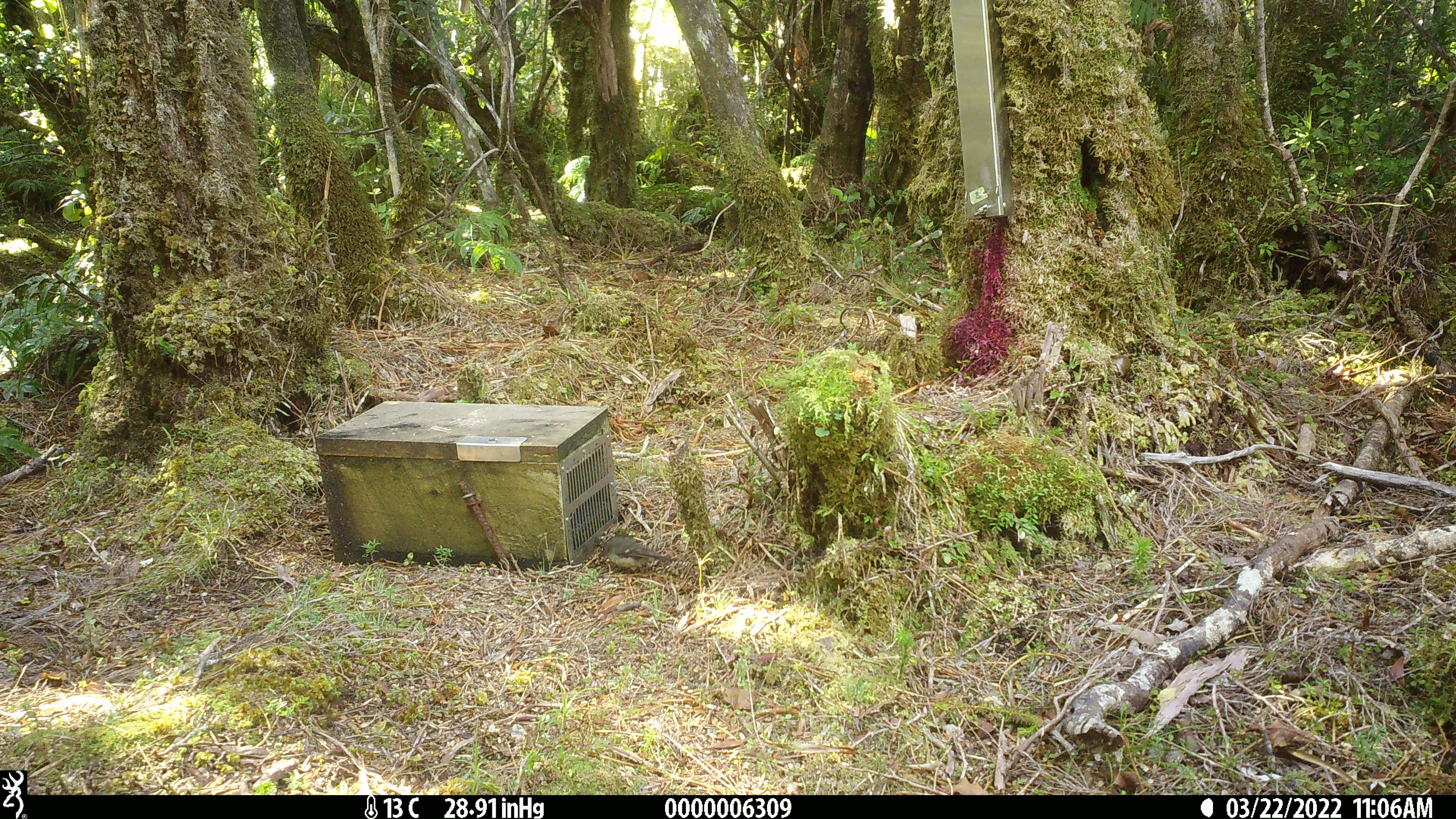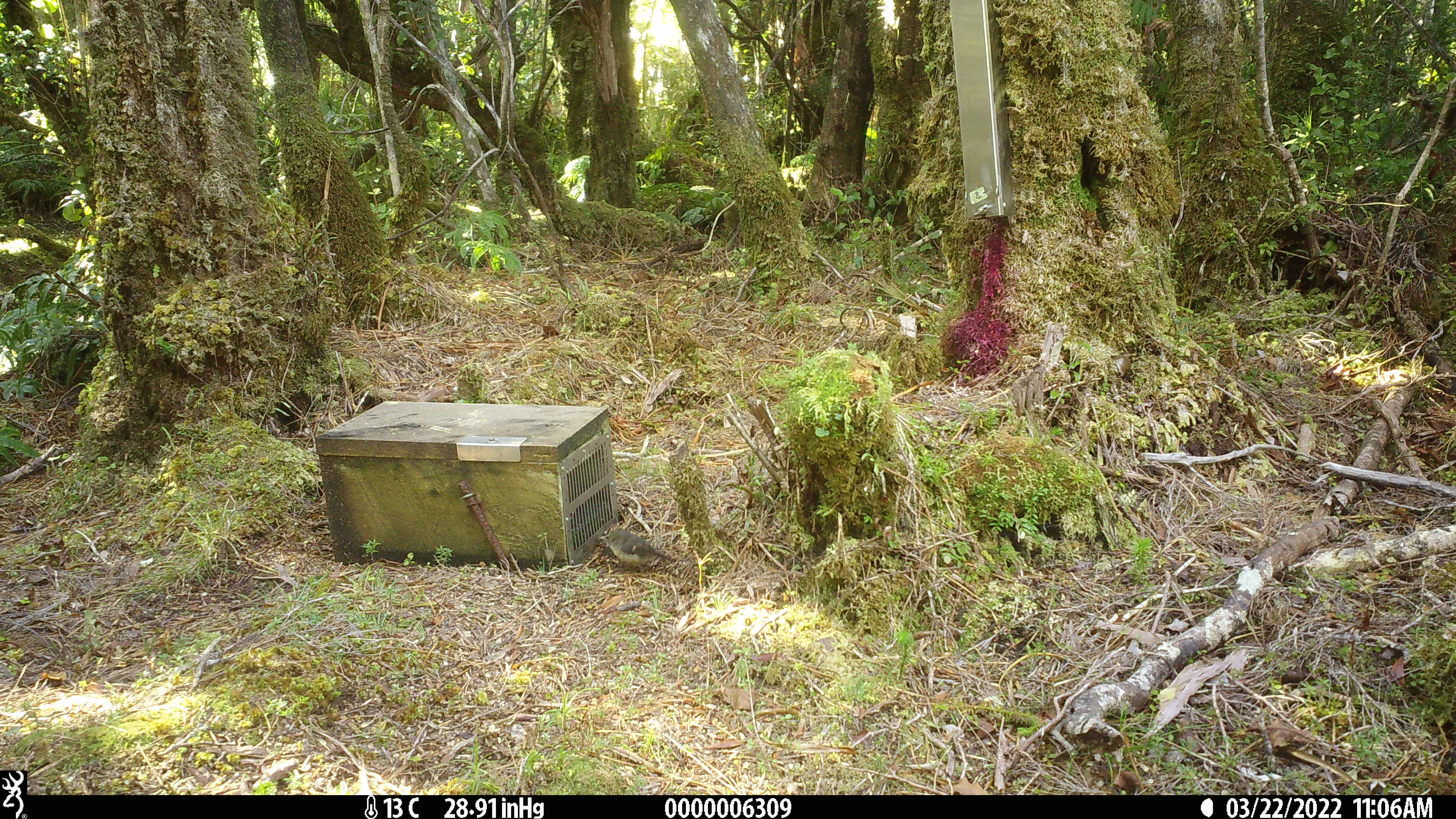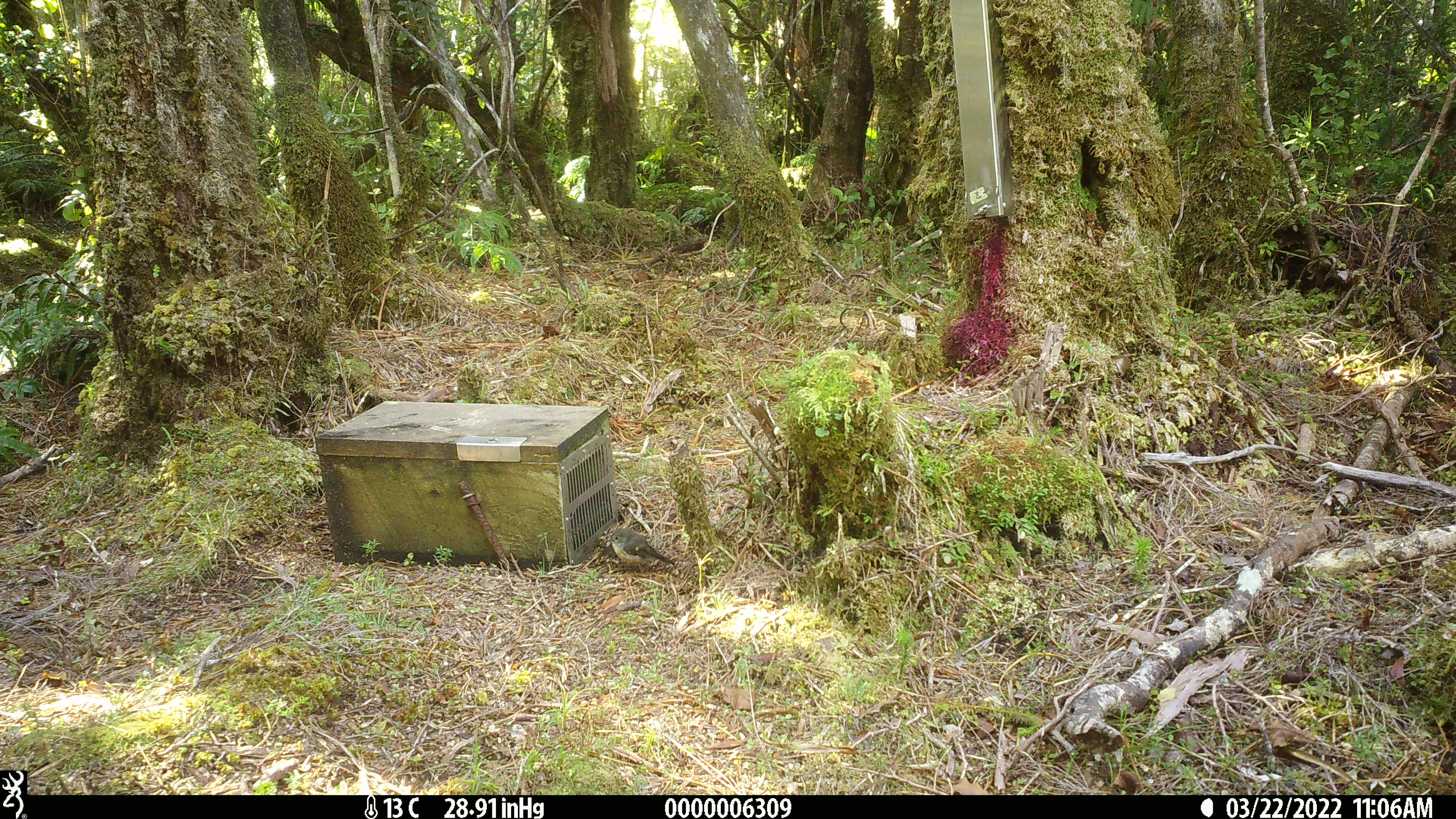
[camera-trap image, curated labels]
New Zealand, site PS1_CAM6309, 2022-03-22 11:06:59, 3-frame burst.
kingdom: Animalia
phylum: Chordata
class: Aves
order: Passeriformes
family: Petroicidae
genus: Petroica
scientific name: Petroica macrocephala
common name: tomtit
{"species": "tomtit (Petroica macrocephala)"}